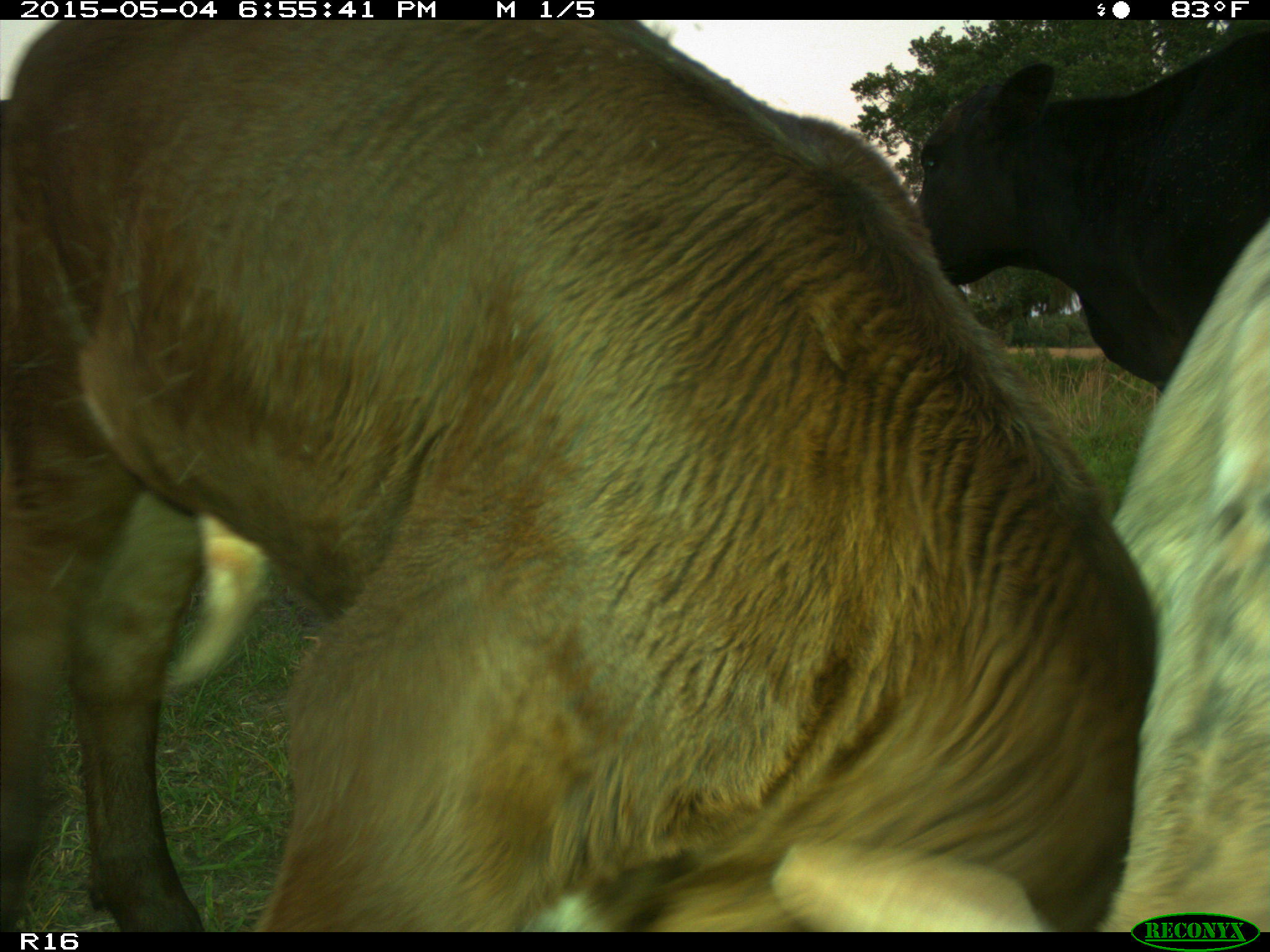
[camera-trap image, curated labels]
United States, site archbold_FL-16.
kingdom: Animalia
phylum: Chordata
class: Mammalia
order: Artiodactyla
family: Bovidae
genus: Bos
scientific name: Bos taurus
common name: domestic cow